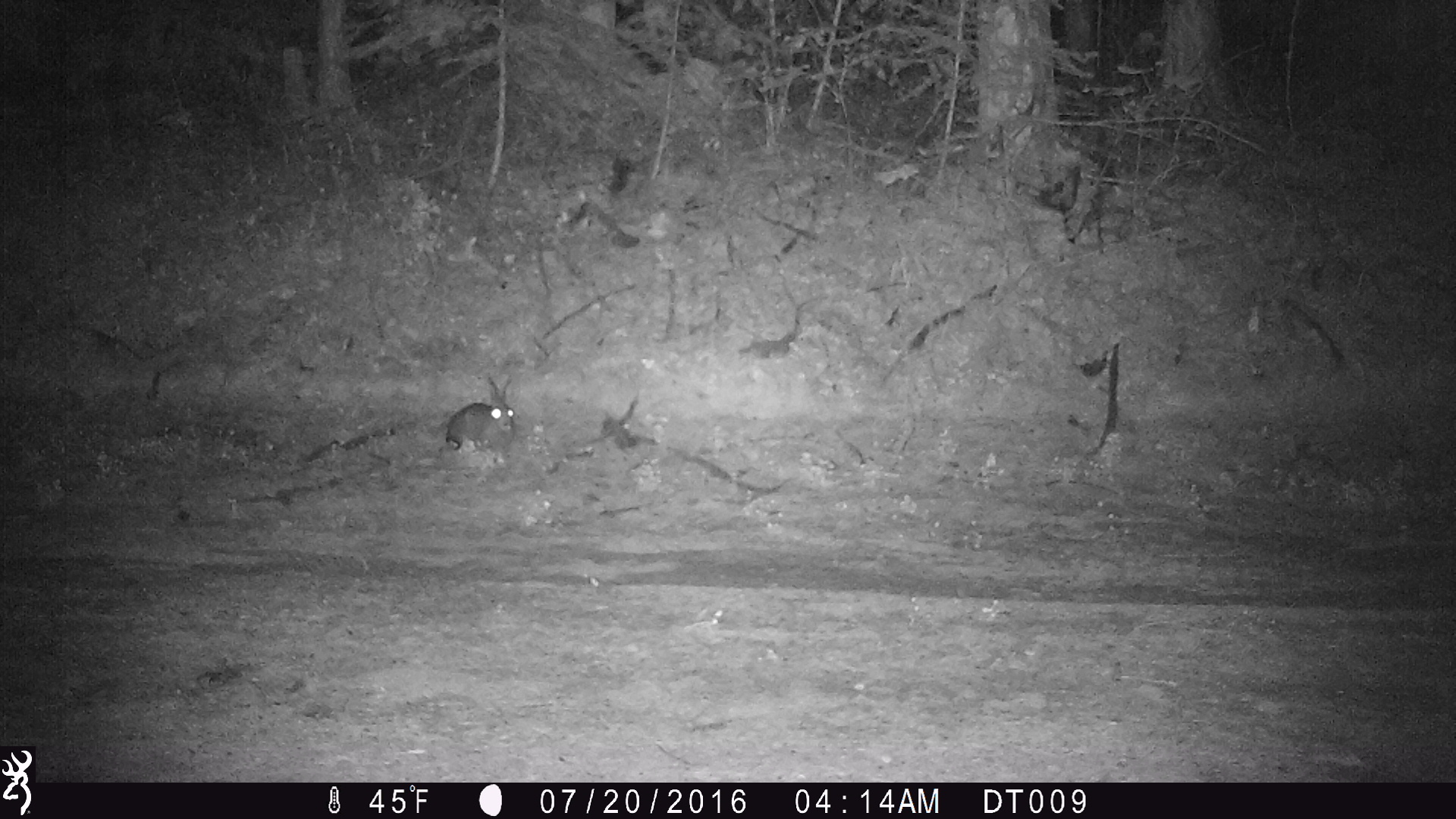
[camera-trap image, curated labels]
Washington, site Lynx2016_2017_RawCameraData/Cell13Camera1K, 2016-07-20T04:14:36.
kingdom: Animalia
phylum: Chordata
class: Mammalia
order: Lagomorpha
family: Leporidae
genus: Lepus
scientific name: Lepus americanus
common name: snowshoe hare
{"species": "Lepus americanus (snowshoe hare)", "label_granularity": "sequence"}